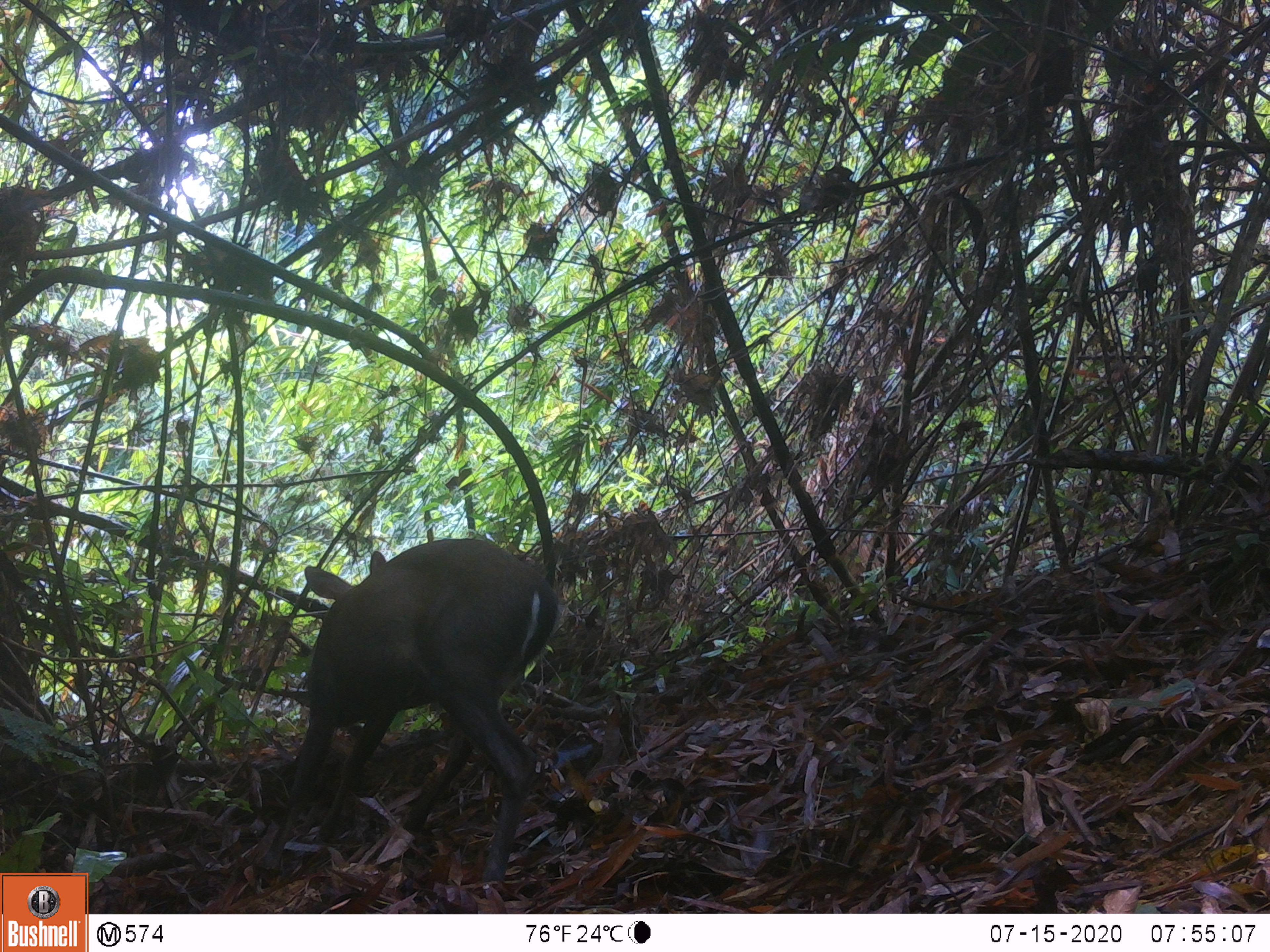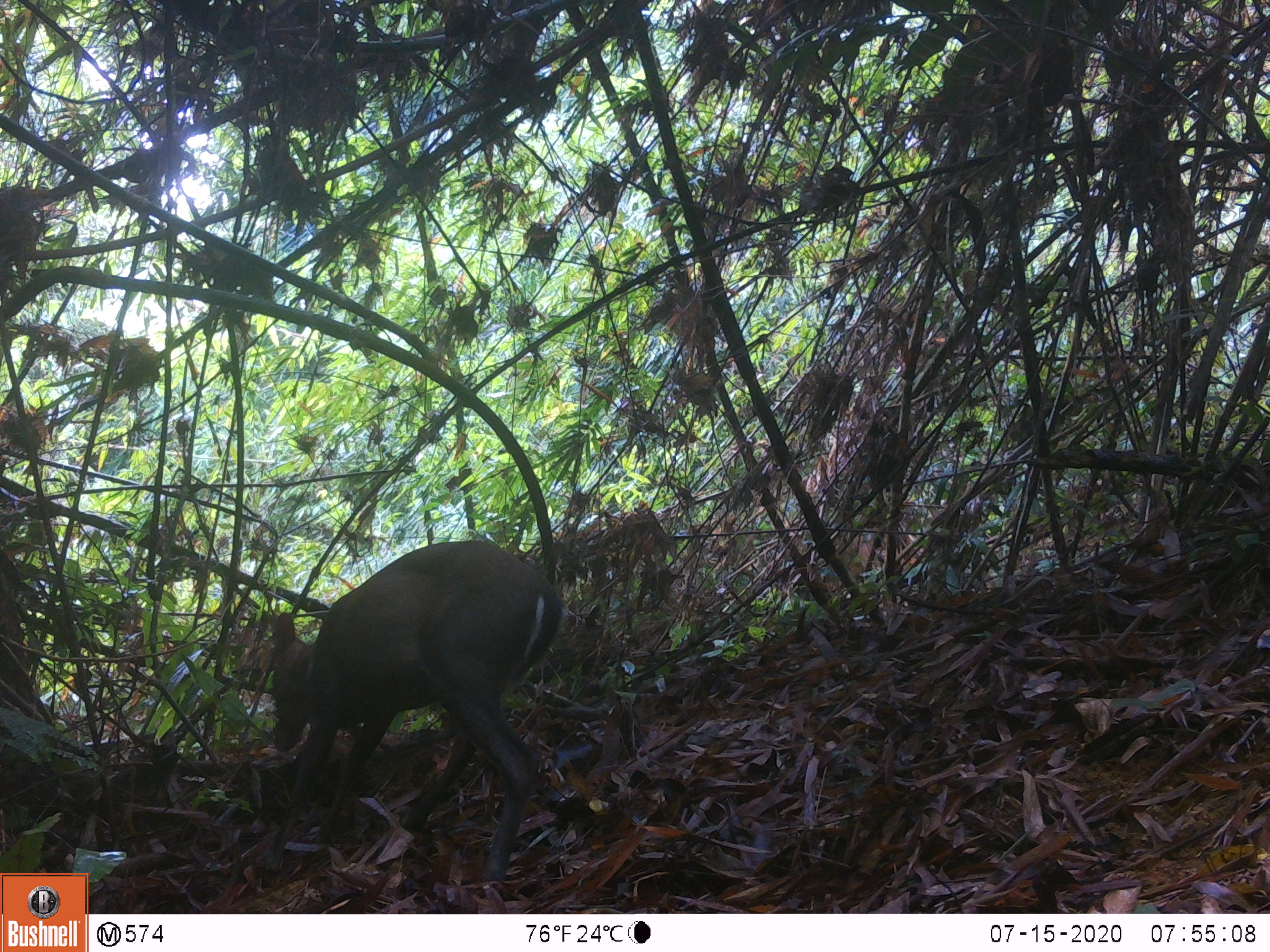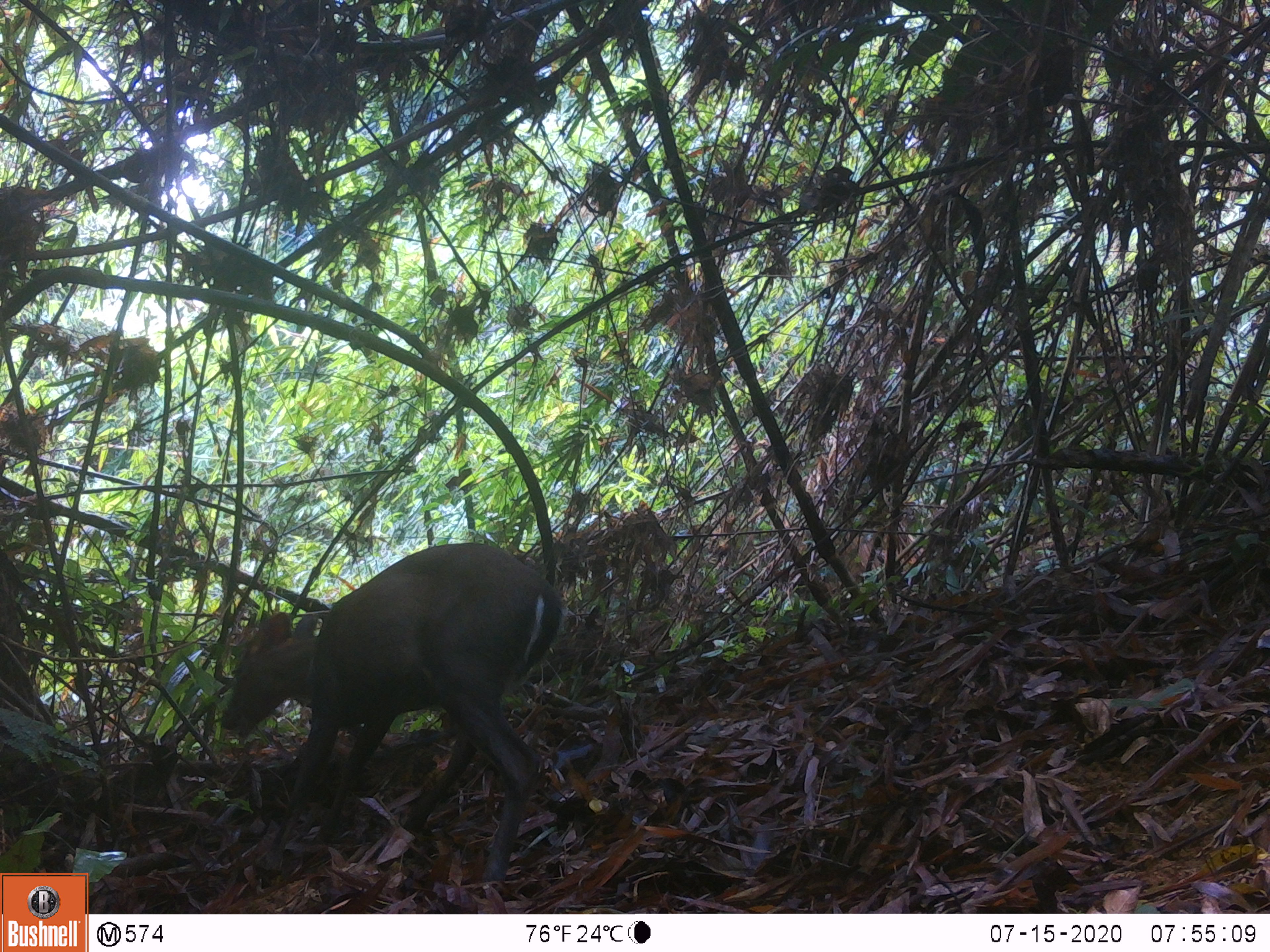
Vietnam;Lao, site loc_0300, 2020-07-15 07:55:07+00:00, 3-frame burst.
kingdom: Animalia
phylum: Chordata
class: Mammalia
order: Artiodactyla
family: Cervidae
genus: Muntiacus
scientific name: Muntiacus rooseveltorum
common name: roosevelt's muntjac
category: roosevelts muntjac group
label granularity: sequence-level